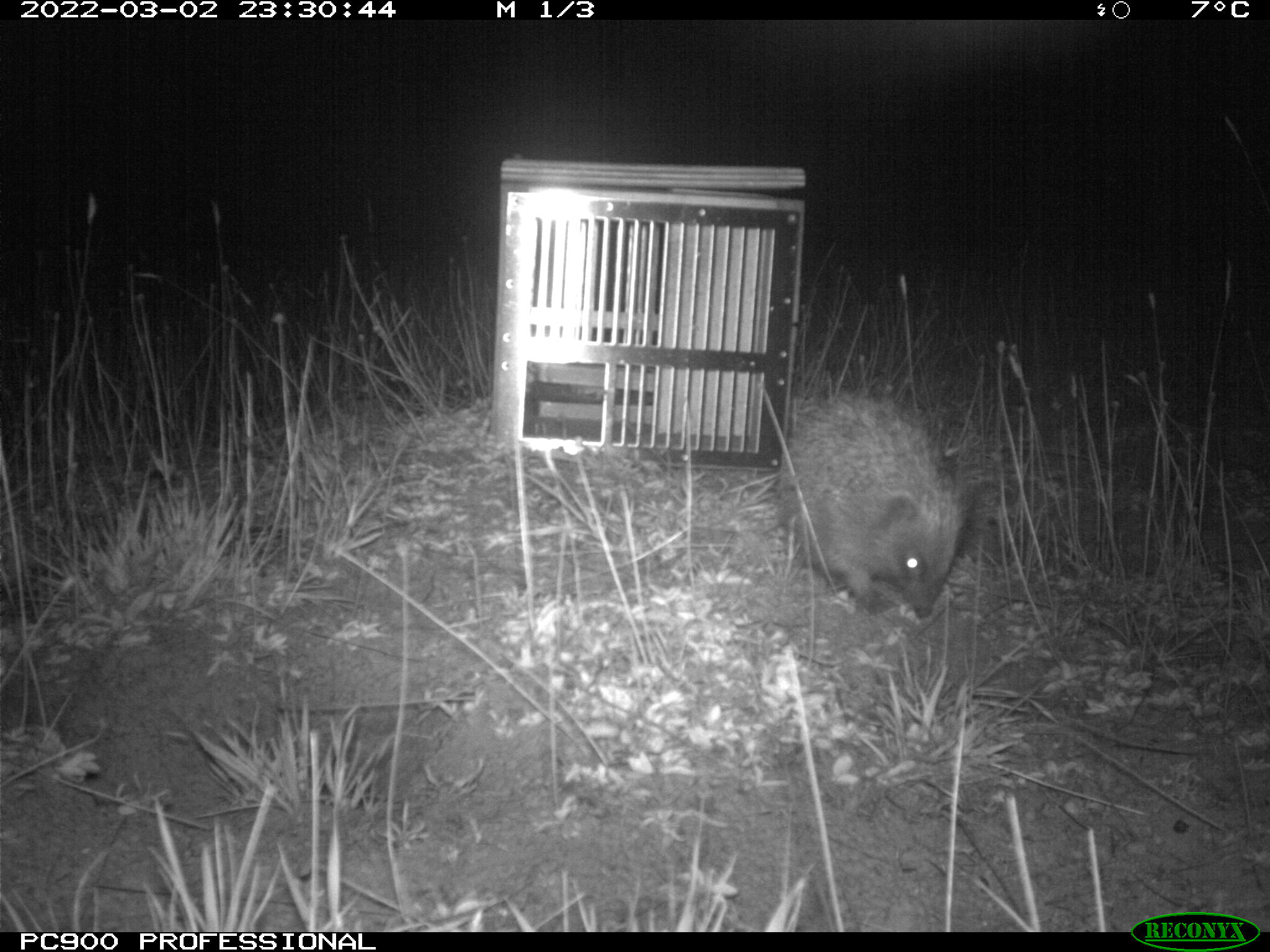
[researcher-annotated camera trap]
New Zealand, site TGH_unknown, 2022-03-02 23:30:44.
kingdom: Animalia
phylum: Chordata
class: Mammalia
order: Eulipotyphla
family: Erinaceidae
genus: Erinaceus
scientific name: Erinaceus europaeus europaeus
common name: european hedgehog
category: hedgehog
Hedgehog (european hedgehog) (Erinaceus europaeus europaeus).